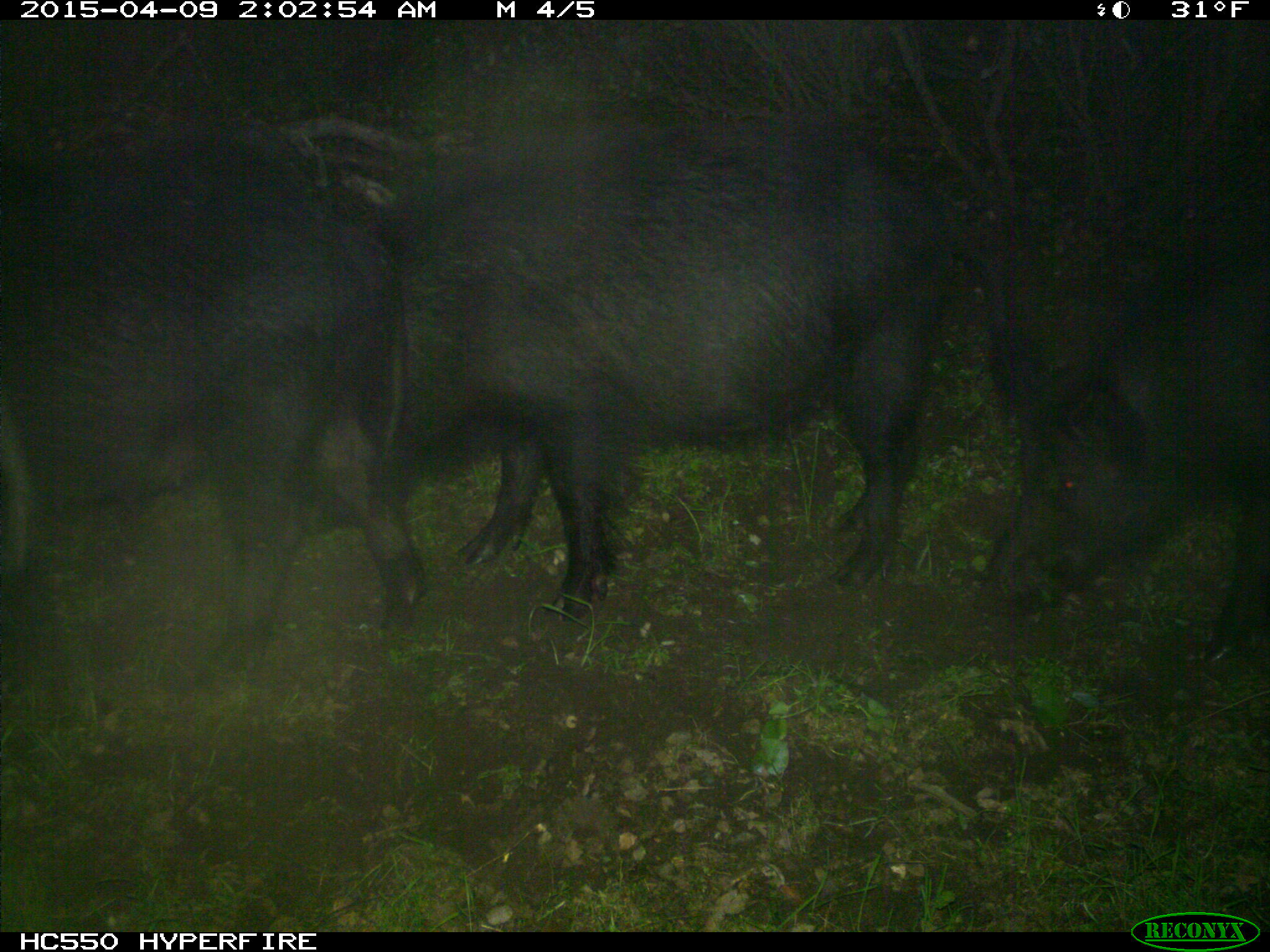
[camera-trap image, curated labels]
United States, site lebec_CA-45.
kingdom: Animalia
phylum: Chordata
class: Mammalia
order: Artiodactyla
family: Suidae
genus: Sus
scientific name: Sus scrofa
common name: wild boar